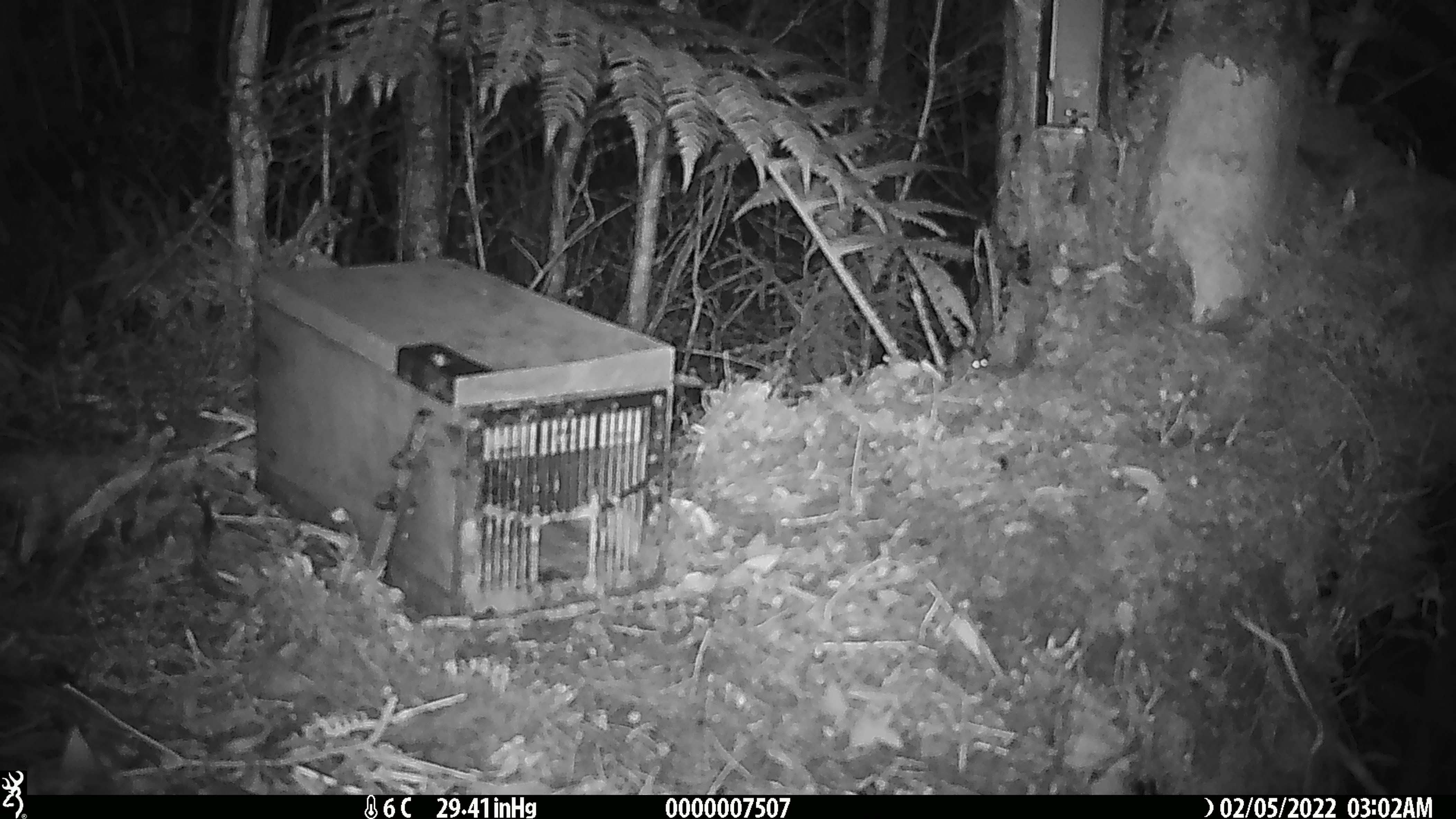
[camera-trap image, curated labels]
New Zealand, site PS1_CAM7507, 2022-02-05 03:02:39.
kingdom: Animalia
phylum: Chordata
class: Mammalia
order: Rodentia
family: Muridae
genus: Mus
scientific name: Mus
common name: mouse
Mouse (Mus).